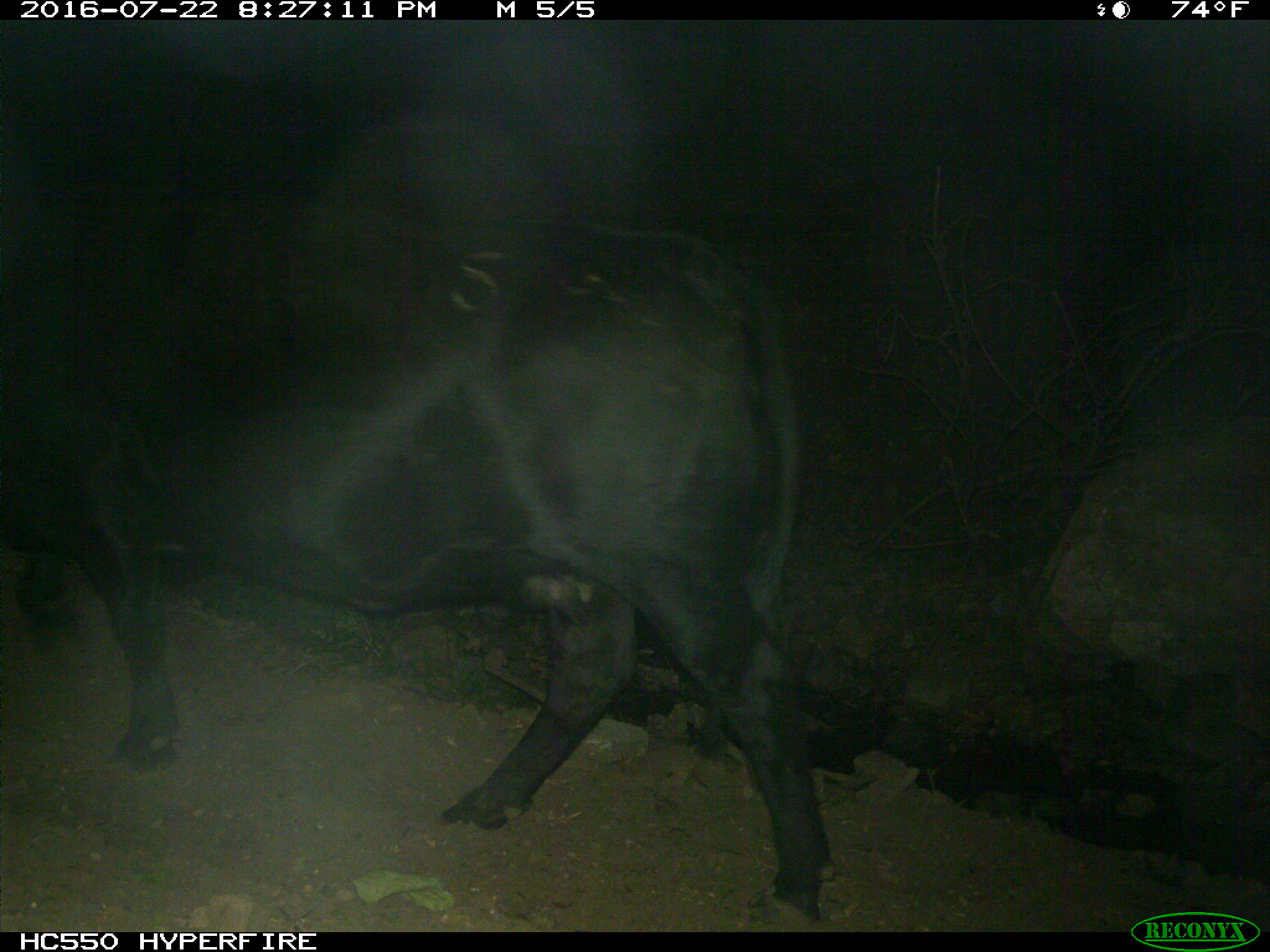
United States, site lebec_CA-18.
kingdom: Animalia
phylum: Chordata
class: Mammalia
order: Artiodactyla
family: Bovidae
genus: Bos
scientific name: Bos taurus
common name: domestic cow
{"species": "Bos taurus (domestic cow)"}